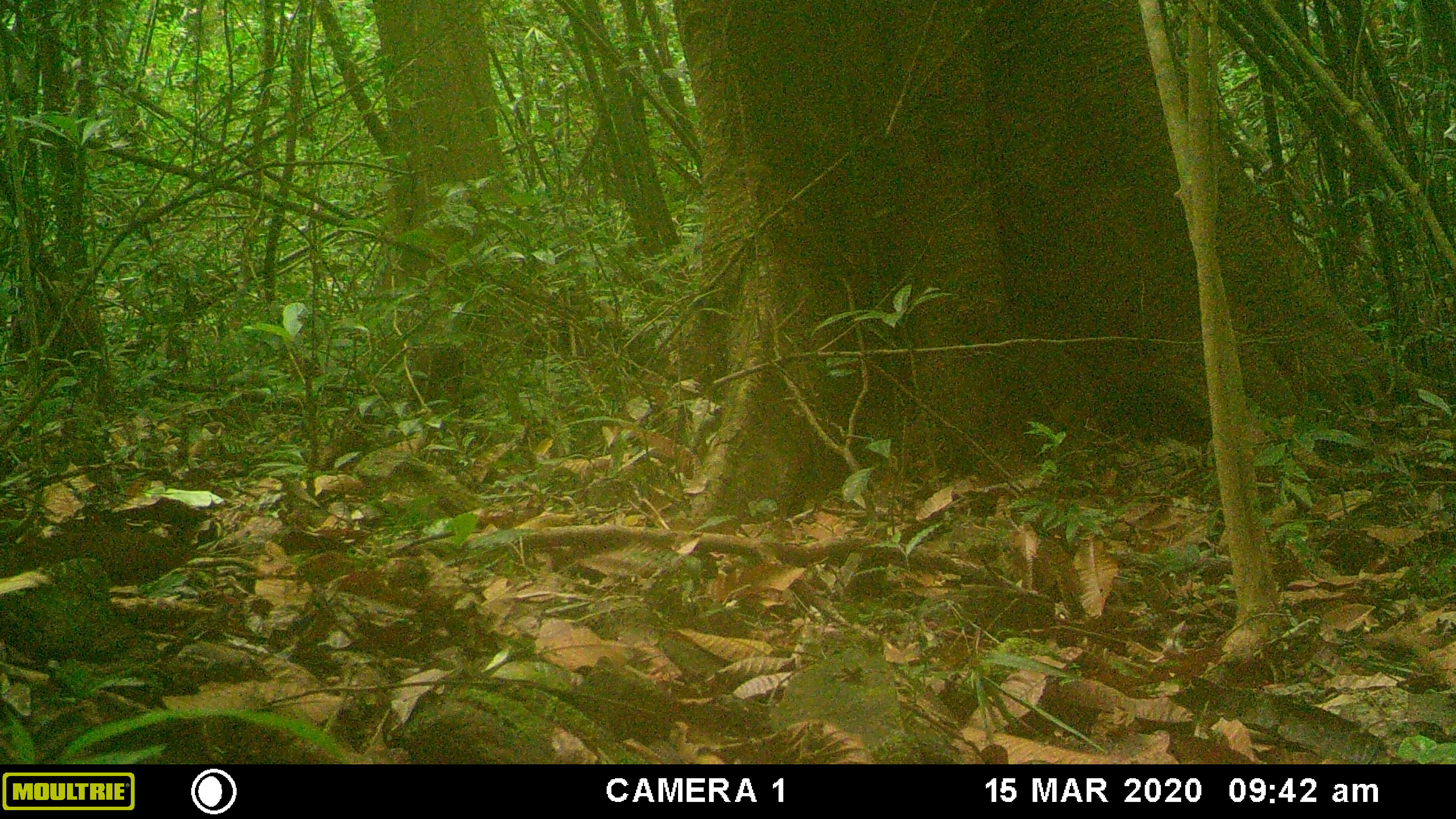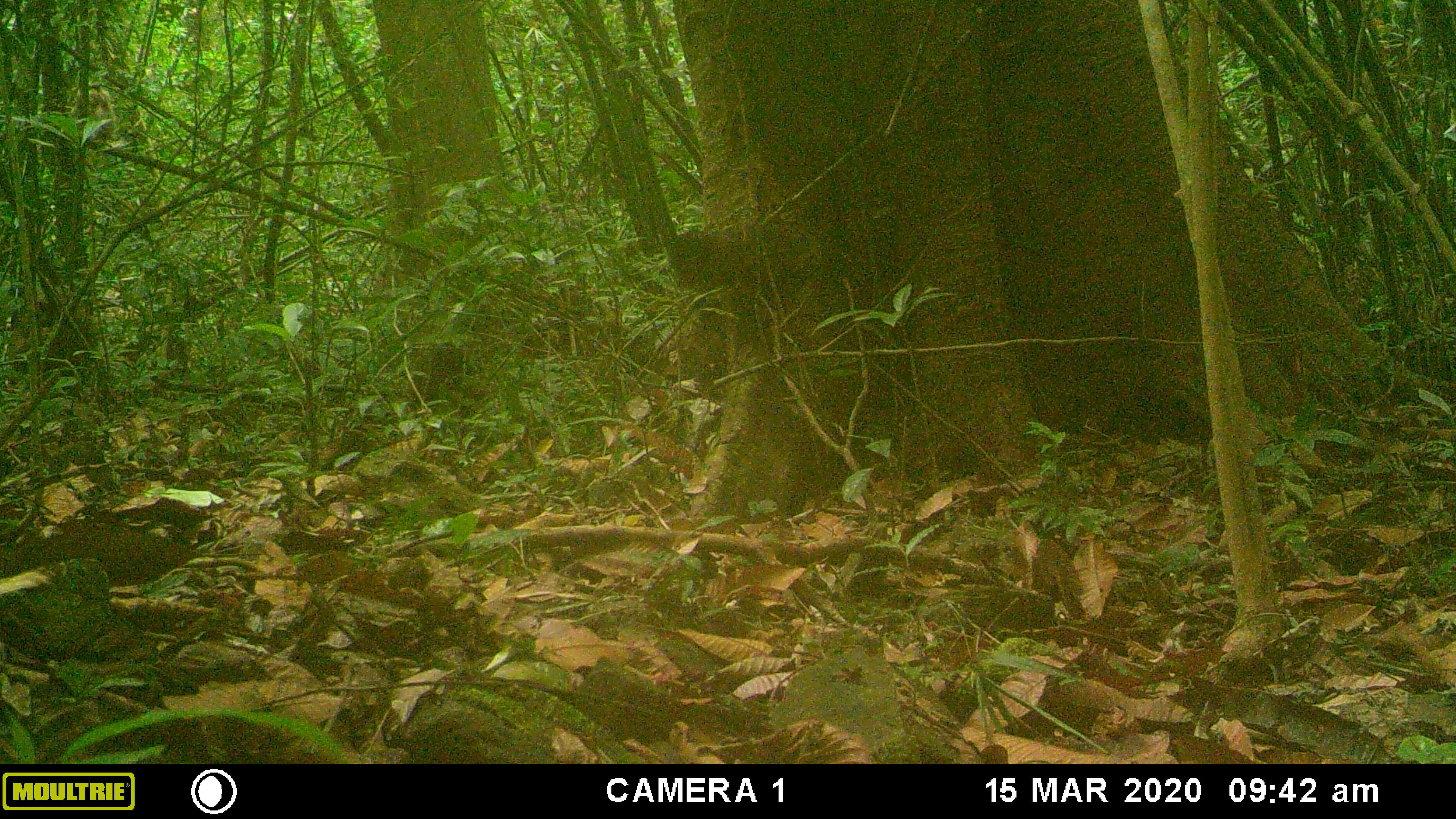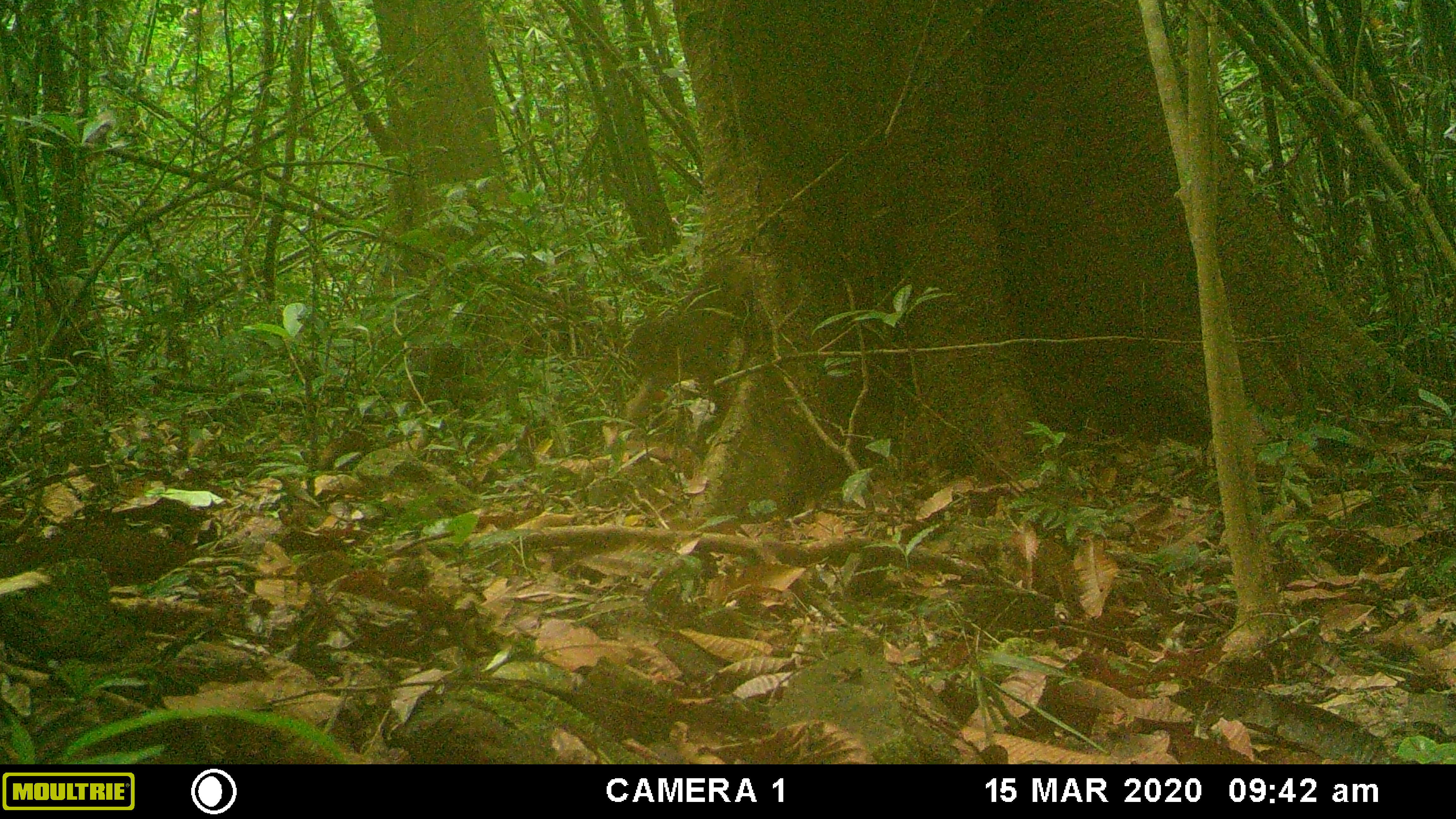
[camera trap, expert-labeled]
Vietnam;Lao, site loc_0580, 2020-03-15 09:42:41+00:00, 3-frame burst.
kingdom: Animalia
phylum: Chordata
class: Mammalia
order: Primates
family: Cercopithecidae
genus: Macaca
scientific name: Macaca arctoides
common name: stump-tailed macaque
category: stump tailed macaque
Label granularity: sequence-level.